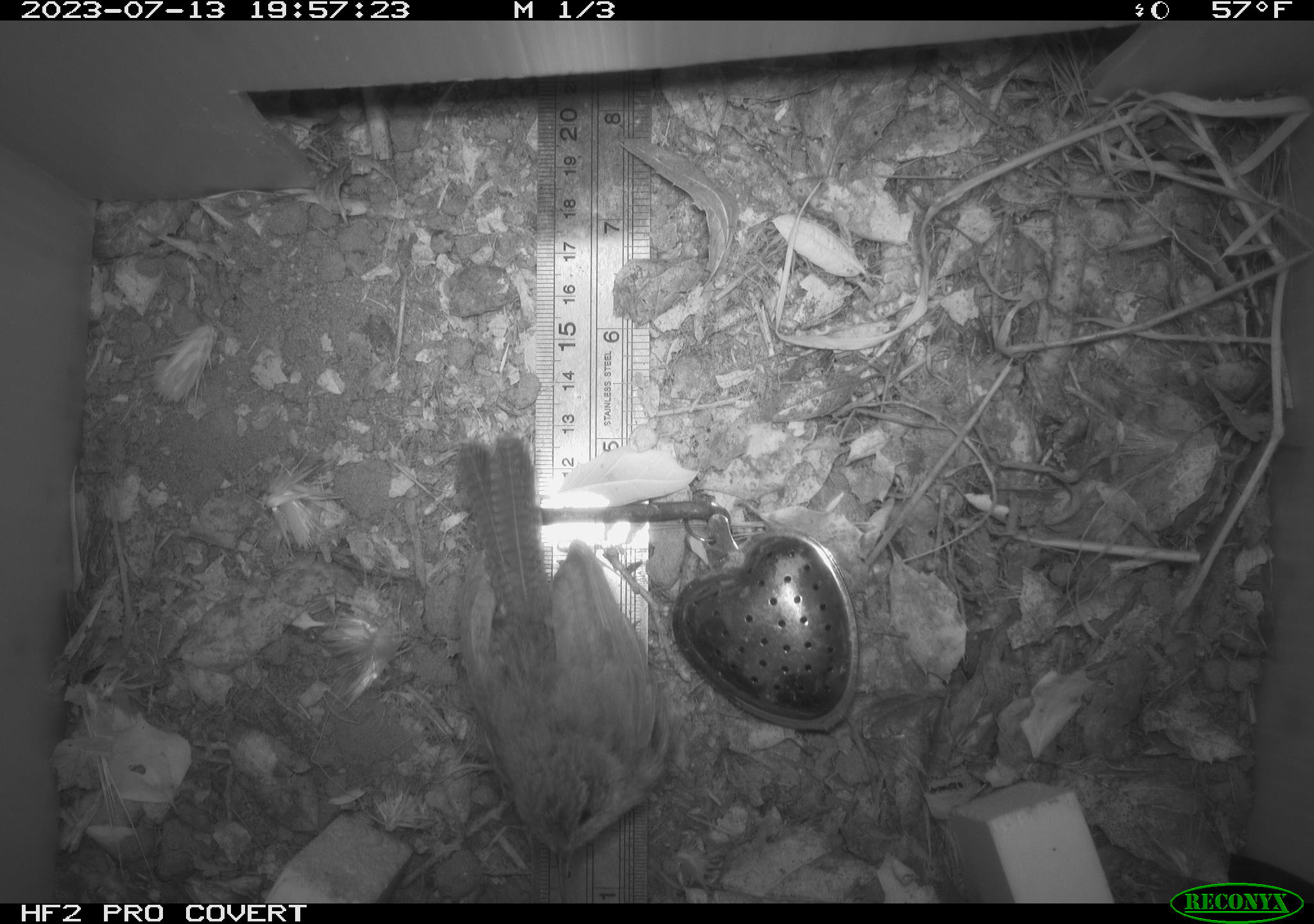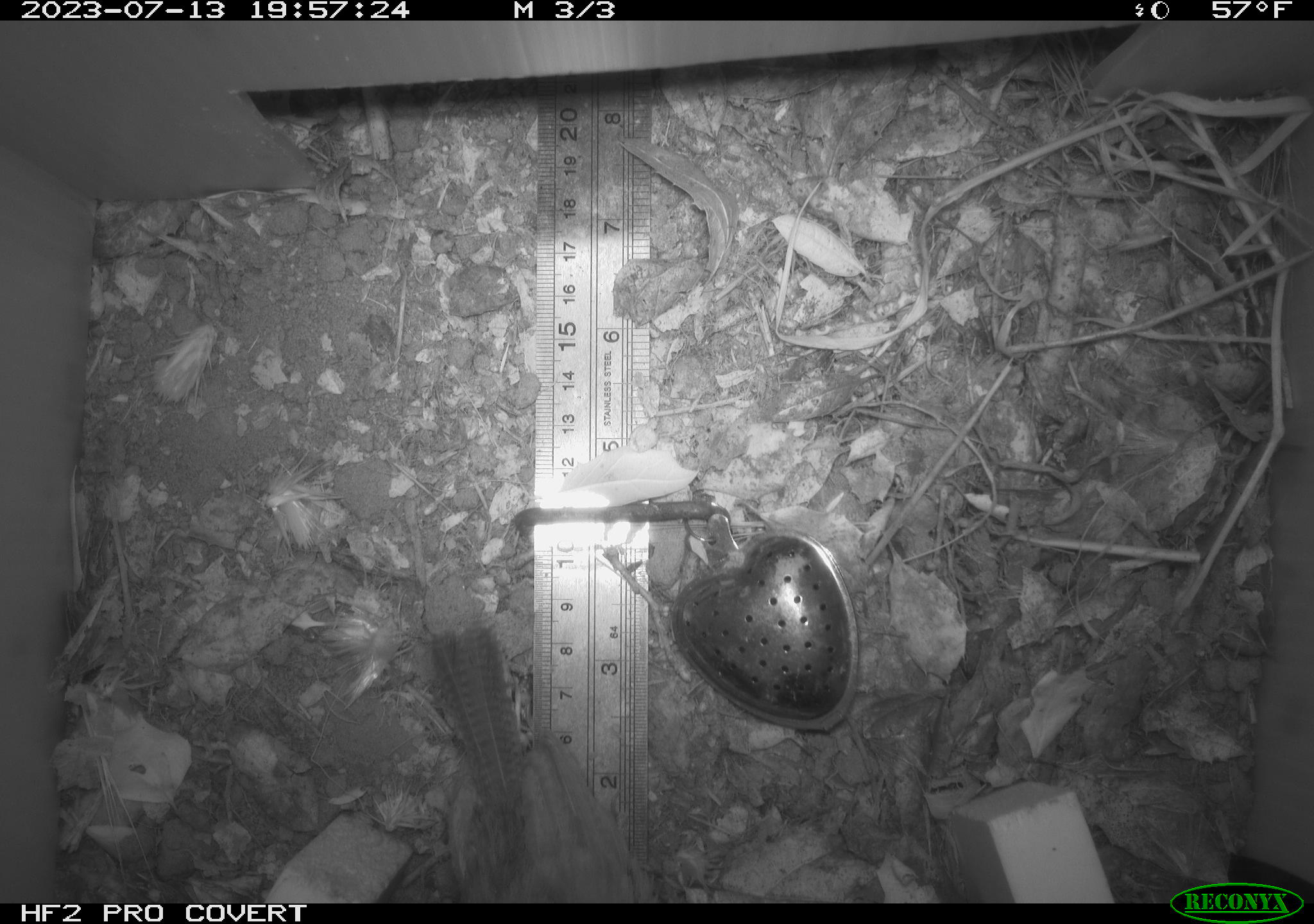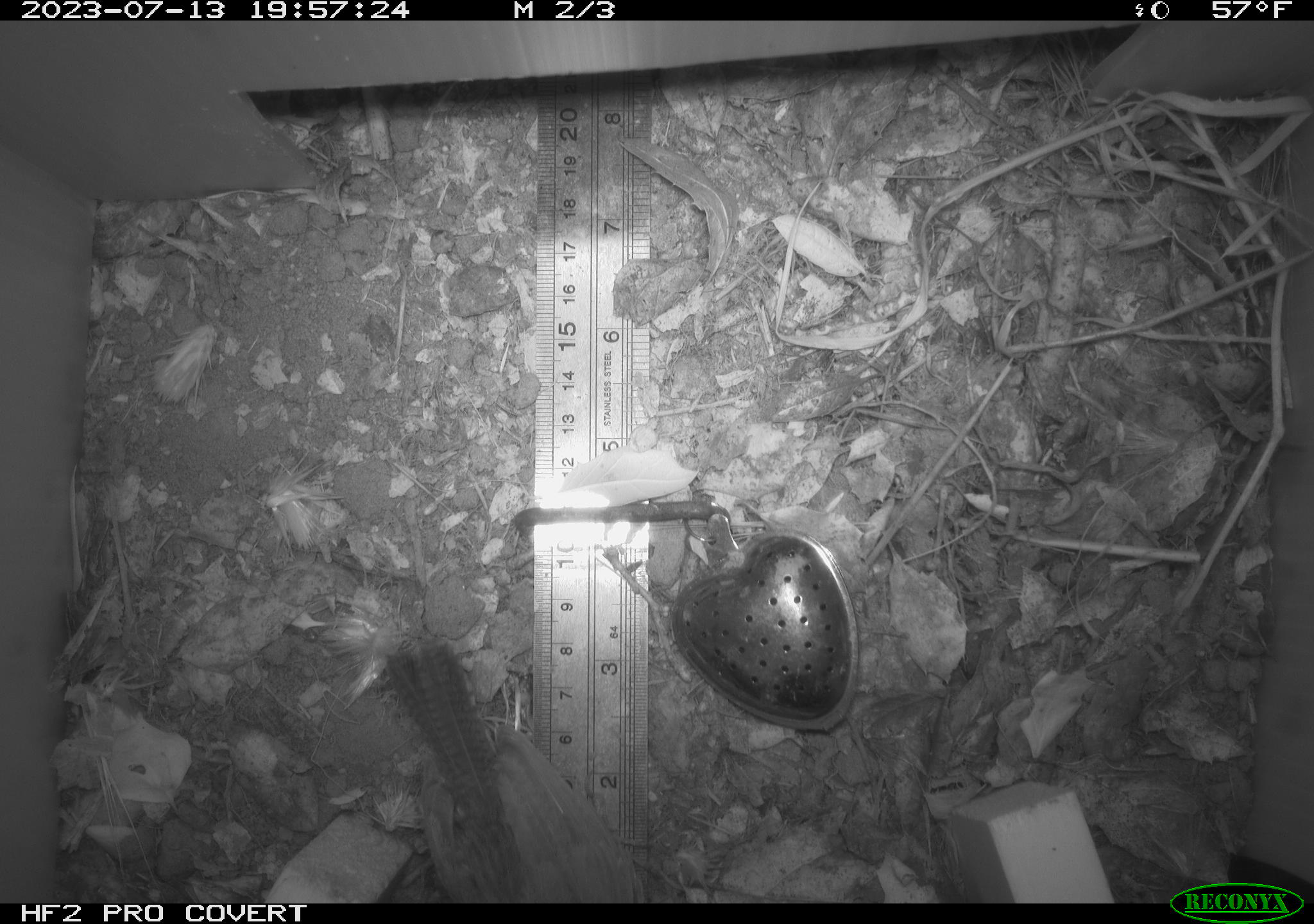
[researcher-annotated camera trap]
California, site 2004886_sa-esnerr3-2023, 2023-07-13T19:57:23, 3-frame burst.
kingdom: Animalia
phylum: Chordata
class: Aves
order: Passeriformes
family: Troglodytidae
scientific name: Troglodytidae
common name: wren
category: troglodytidae family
Troglodytidae family (wren) (Troglodytidae).